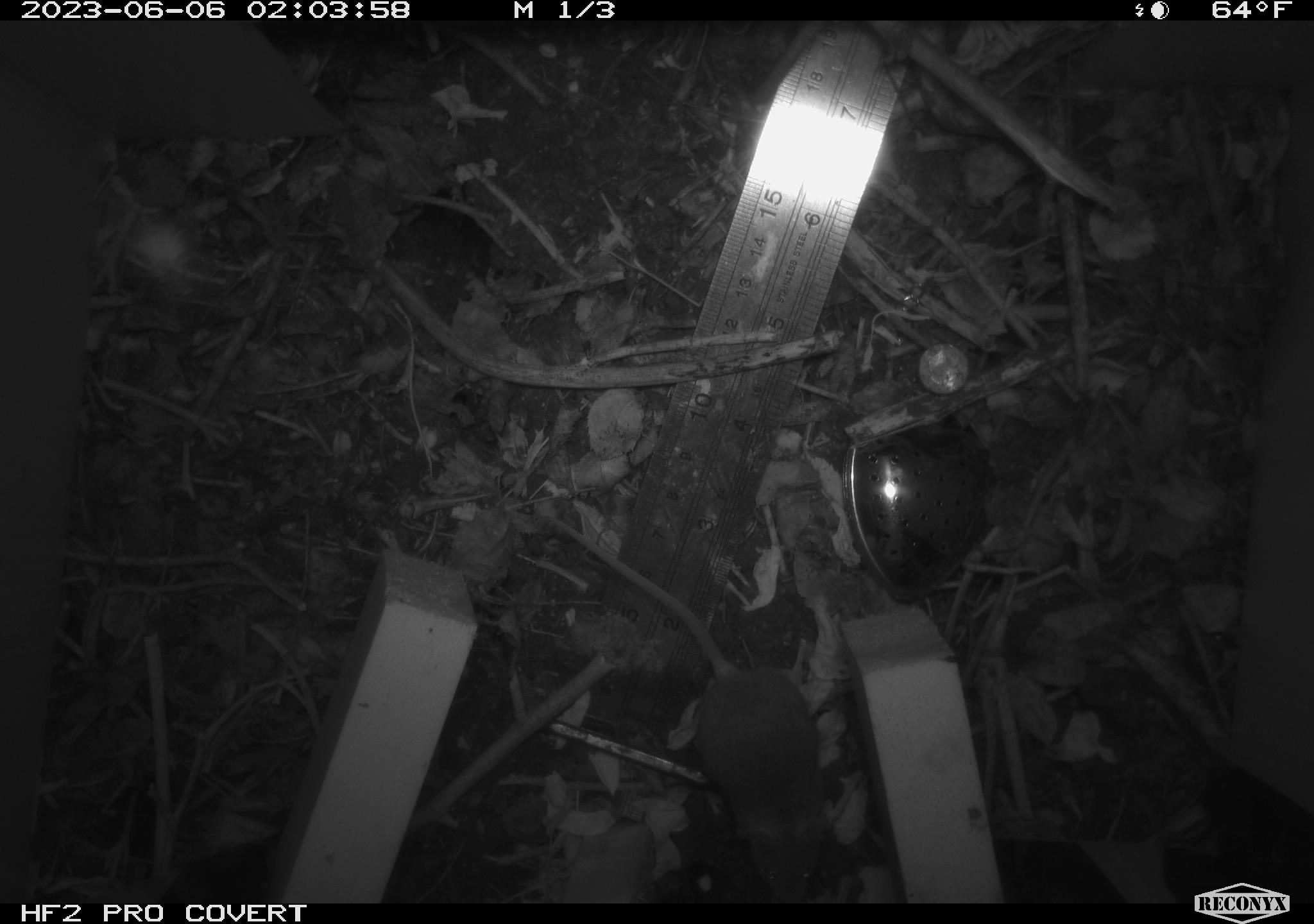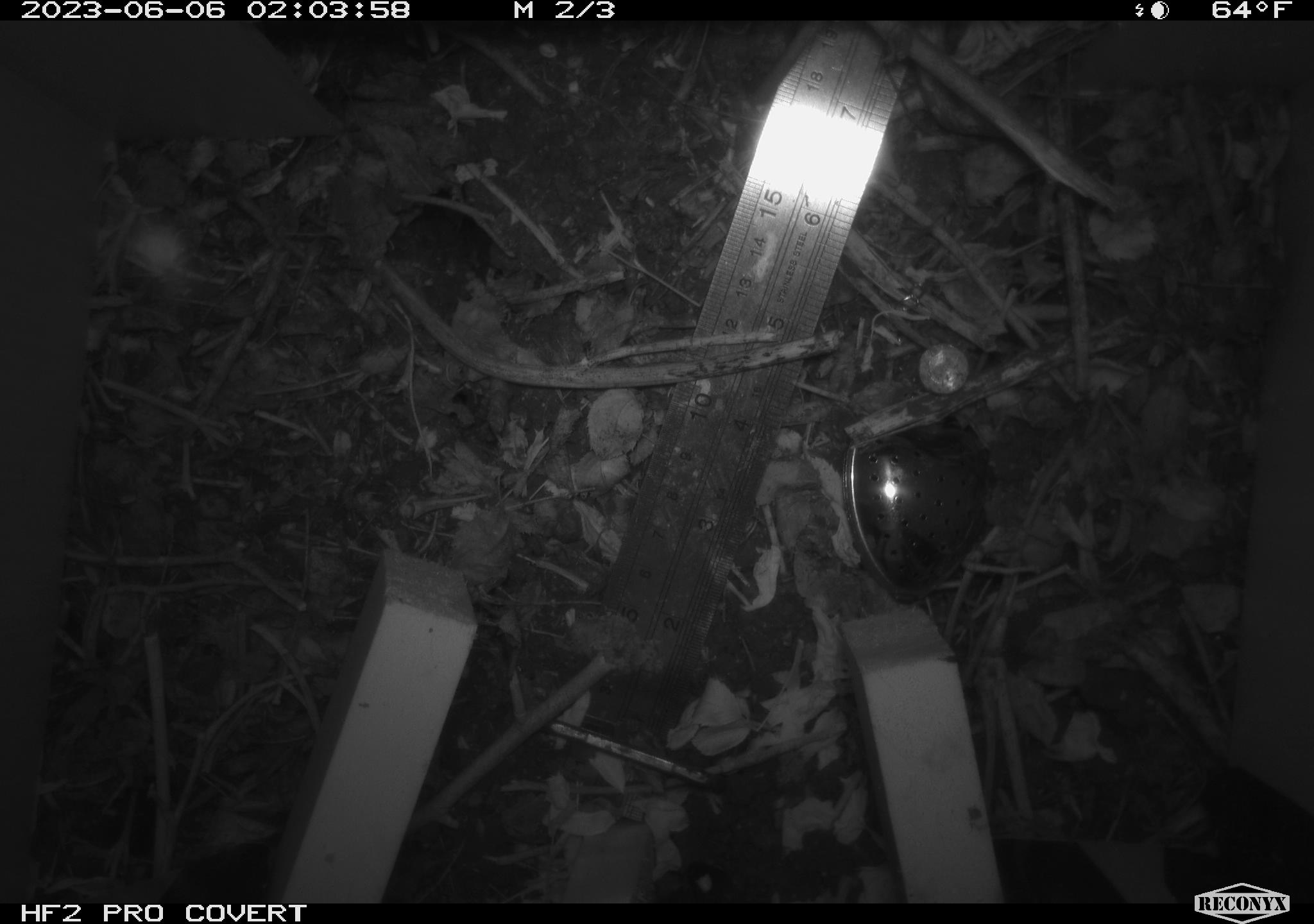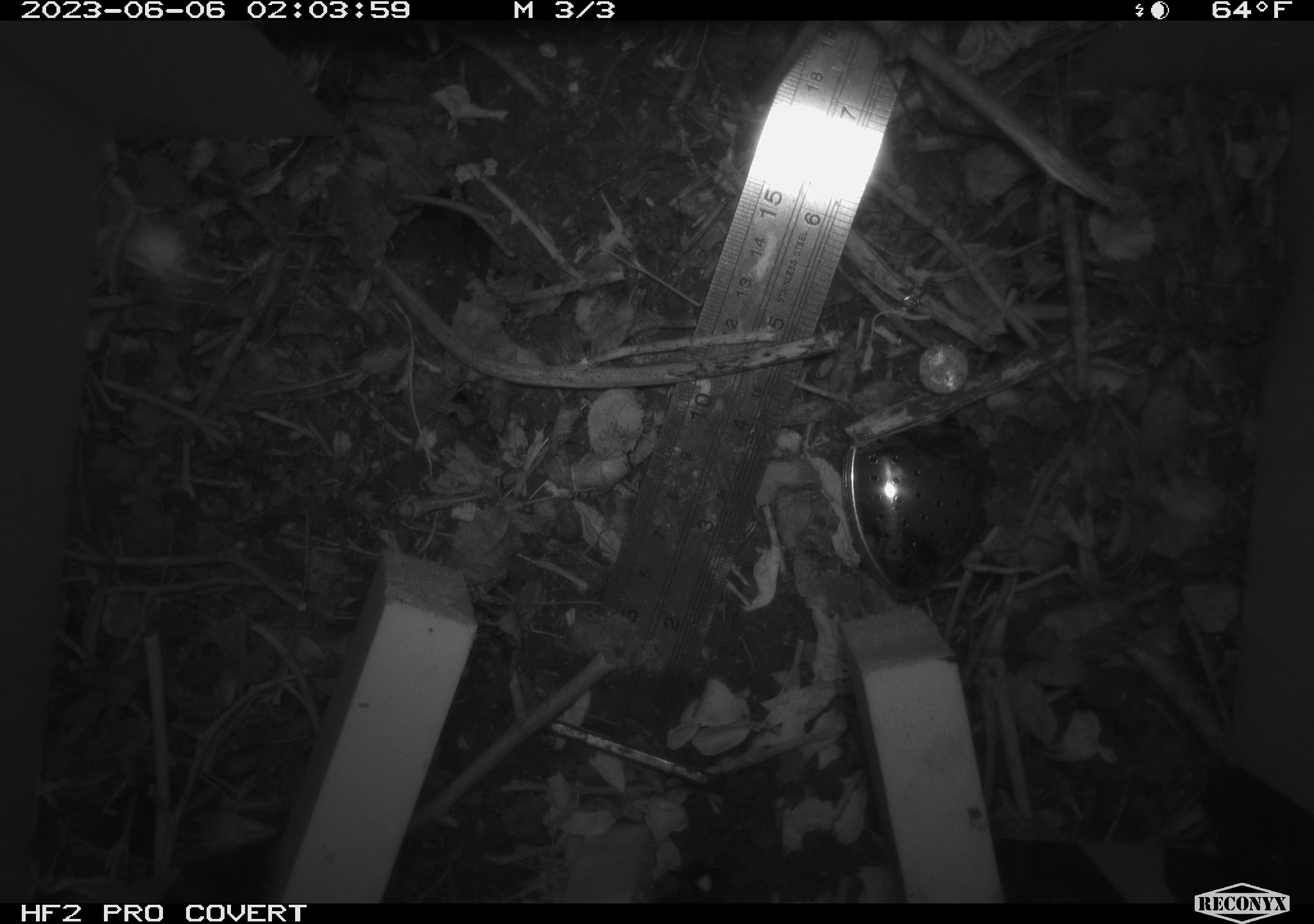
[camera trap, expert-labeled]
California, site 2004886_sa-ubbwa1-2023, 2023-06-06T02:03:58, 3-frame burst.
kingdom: Animalia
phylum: Chordata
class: Mammalia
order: Rodentia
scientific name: Rodentia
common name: rodent